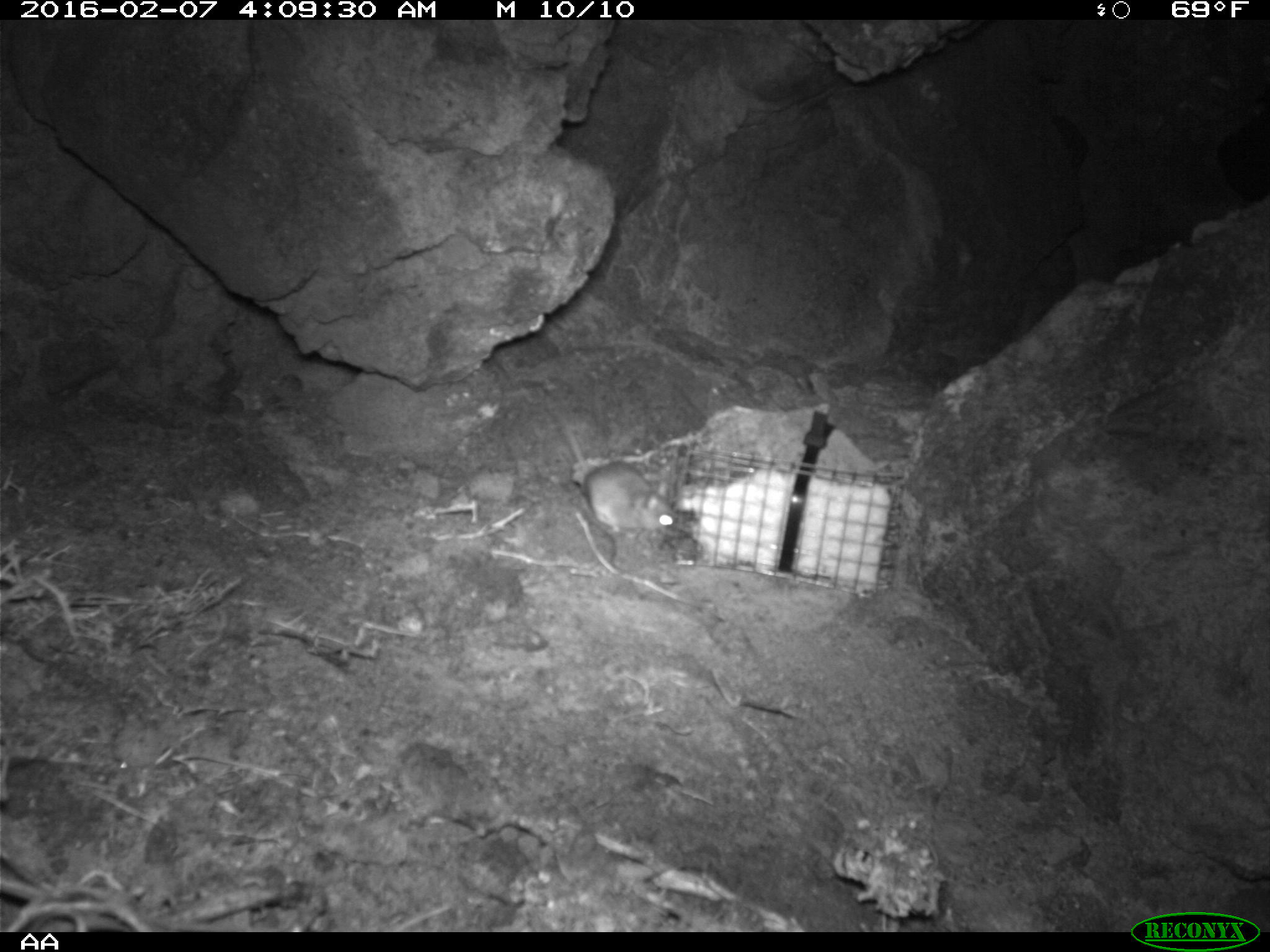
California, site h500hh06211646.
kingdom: Animalia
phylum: Chordata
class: Mammalia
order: Rodentia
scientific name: Rodentia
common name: rodent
Rodent (Rodentia).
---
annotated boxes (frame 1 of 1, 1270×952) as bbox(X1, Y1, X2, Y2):
rodent: bbox(559, 421, 682, 531)